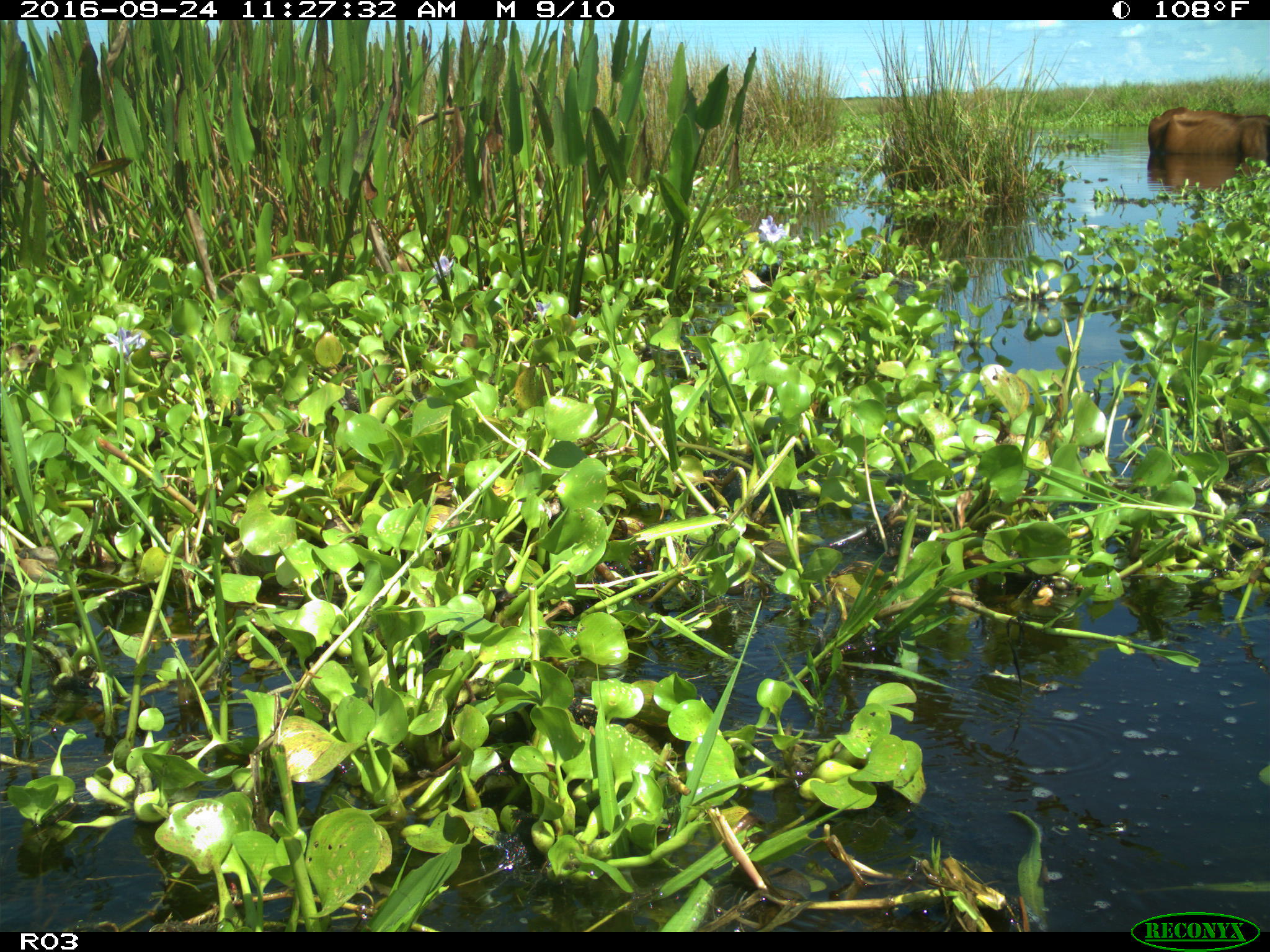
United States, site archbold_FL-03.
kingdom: Animalia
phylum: Chordata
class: Mammalia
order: Artiodactyla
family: Bovidae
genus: Bos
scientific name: Bos taurus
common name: domestic cow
Bos taurus (domestic cow).